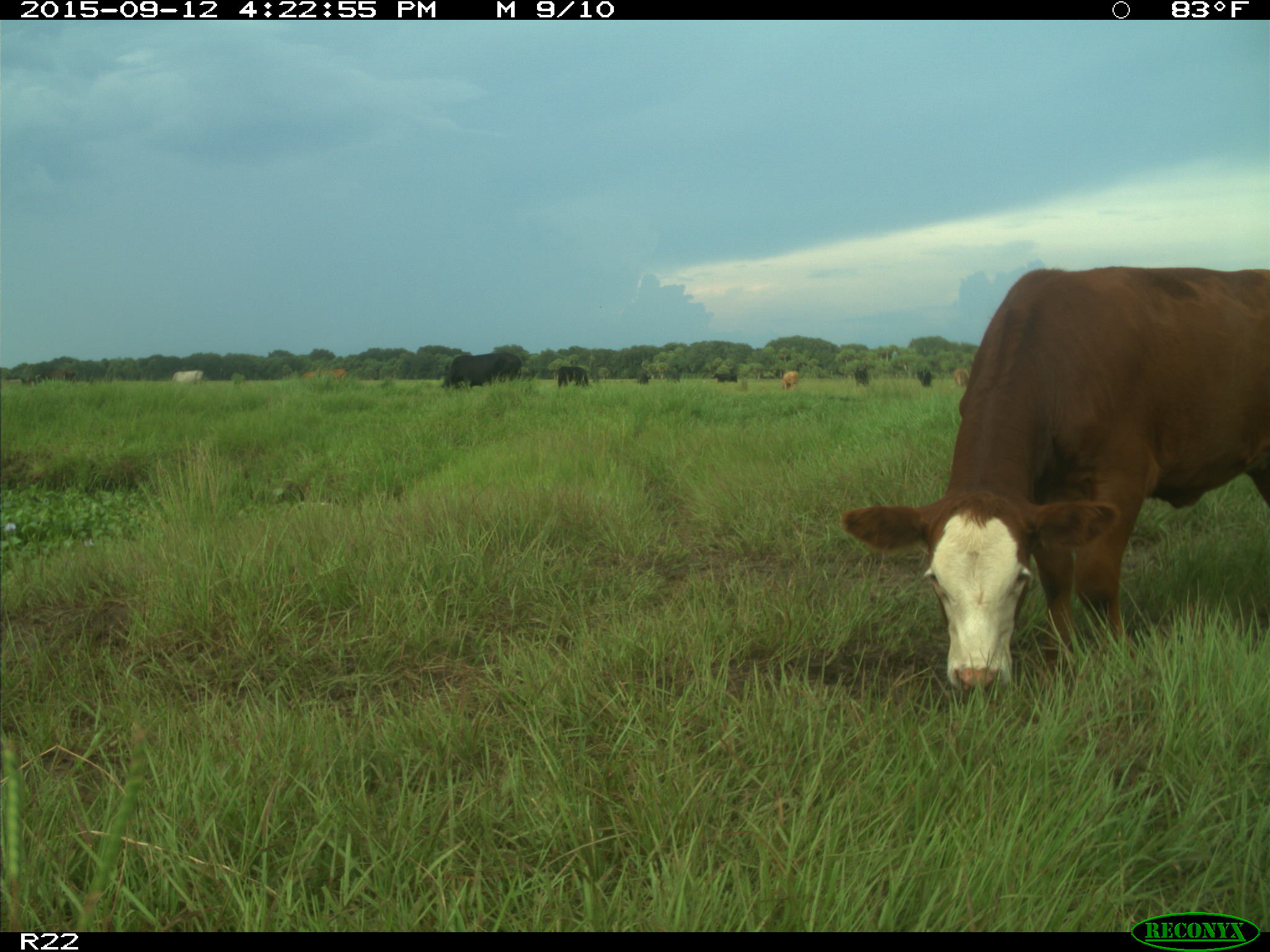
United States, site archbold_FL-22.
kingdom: Animalia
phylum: Chordata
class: Mammalia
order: Artiodactyla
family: Bovidae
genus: Bos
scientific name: Bos taurus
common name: domestic cow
Bos taurus (domestic cow).